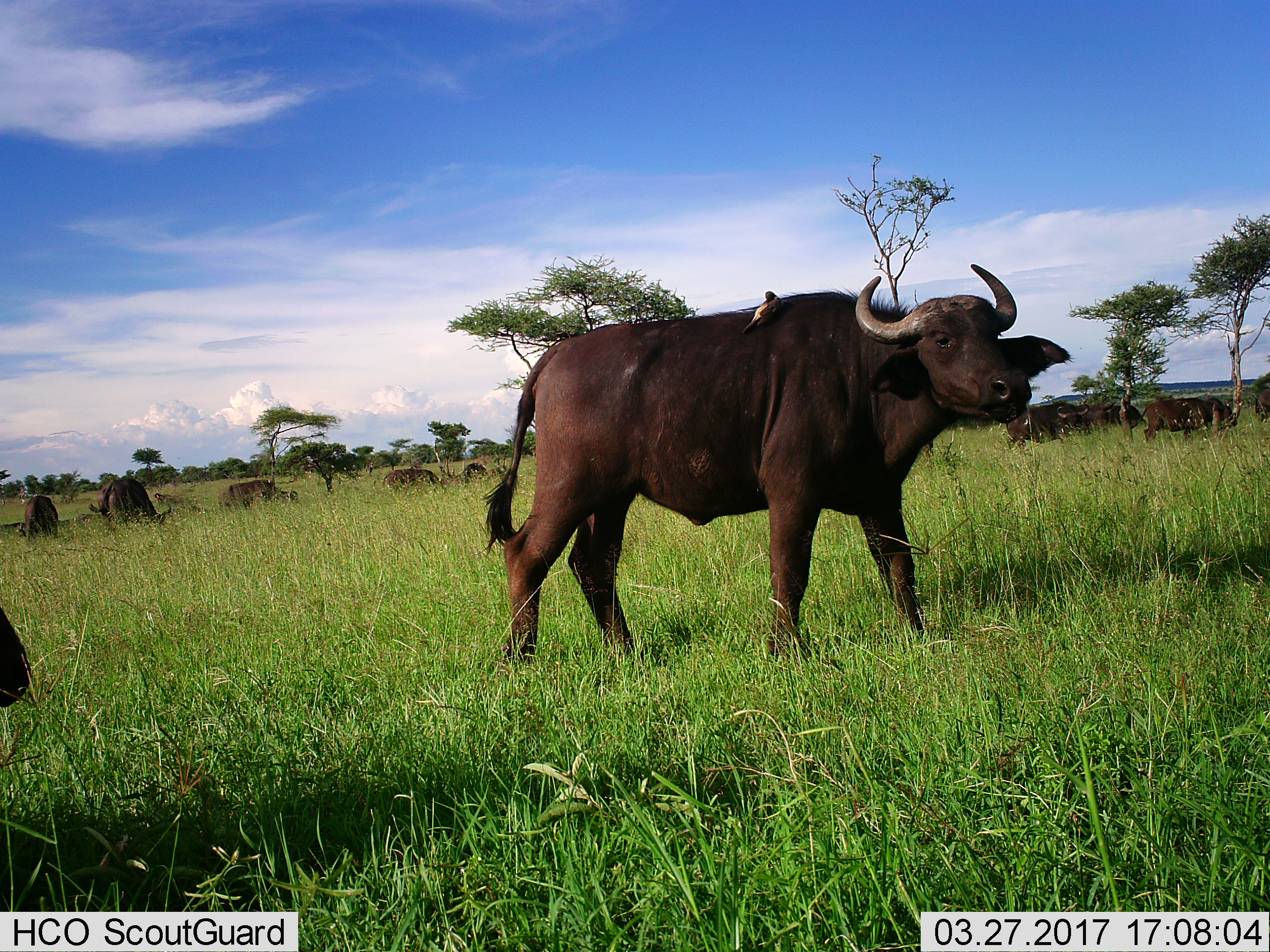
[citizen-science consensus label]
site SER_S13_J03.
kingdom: Animalia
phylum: Chordata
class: Mammalia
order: Artiodactyla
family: Bovidae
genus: Syncerus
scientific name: Syncerus caffer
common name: african buffalo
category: buffalo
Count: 11-50.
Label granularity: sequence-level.